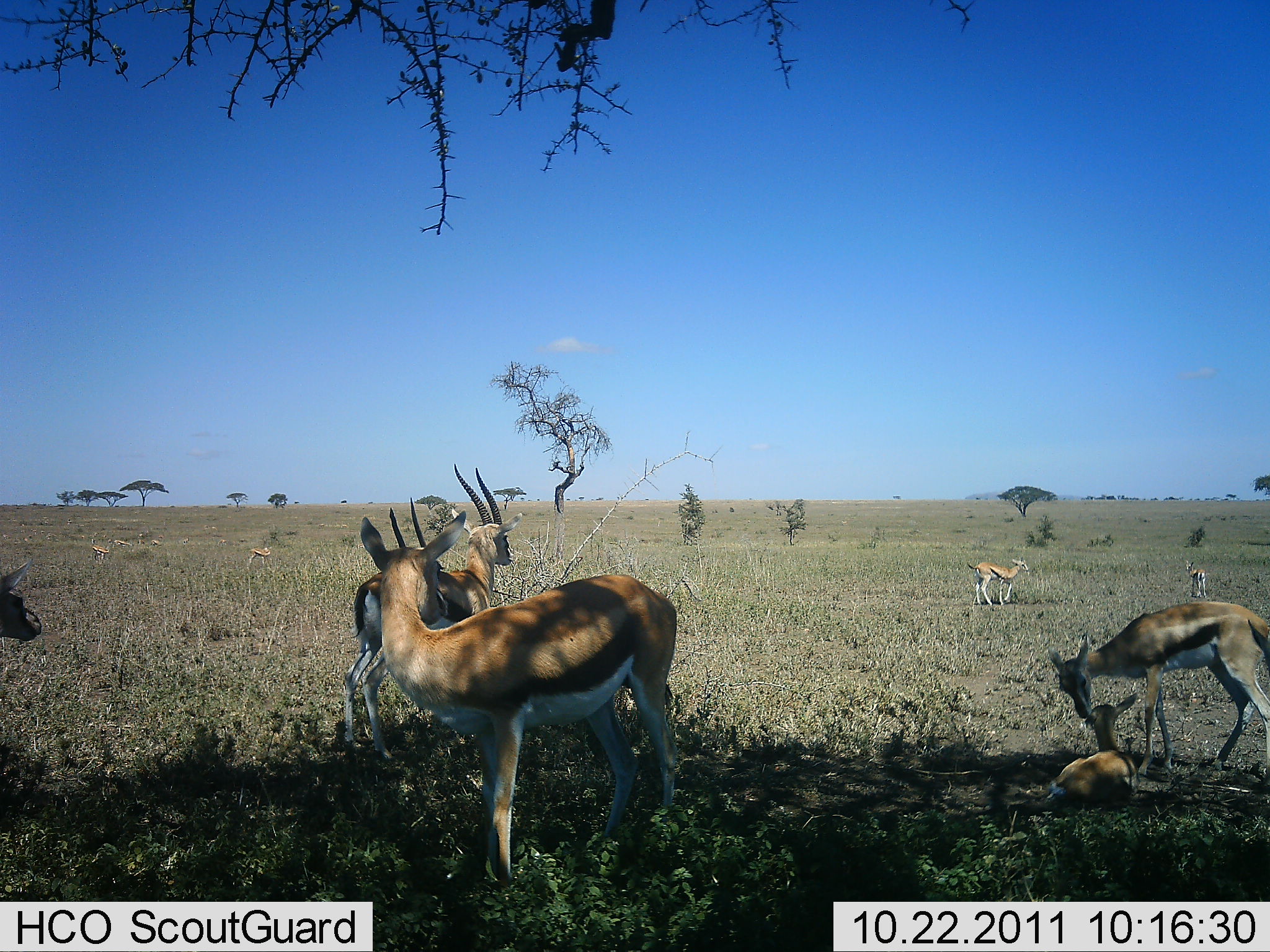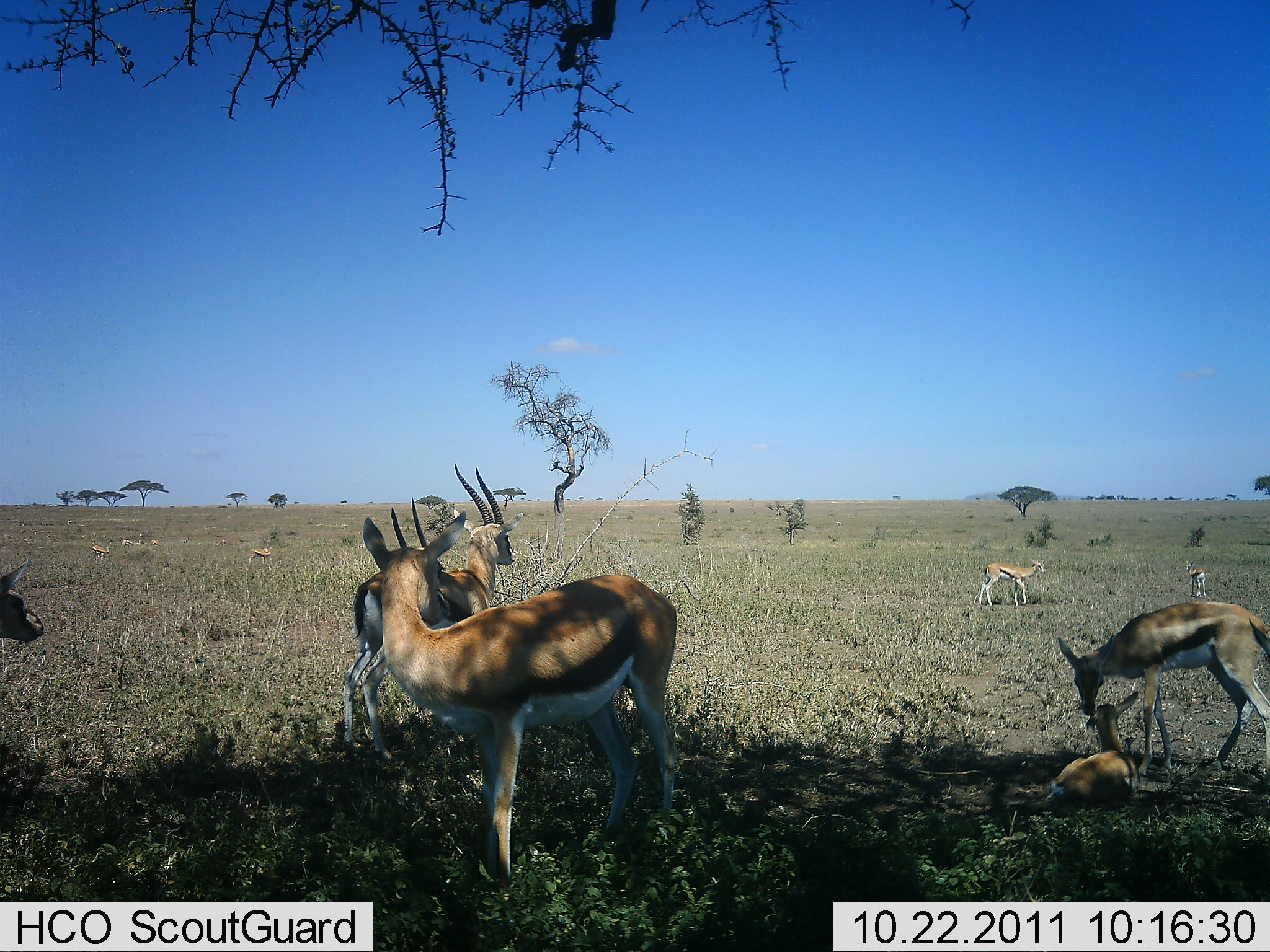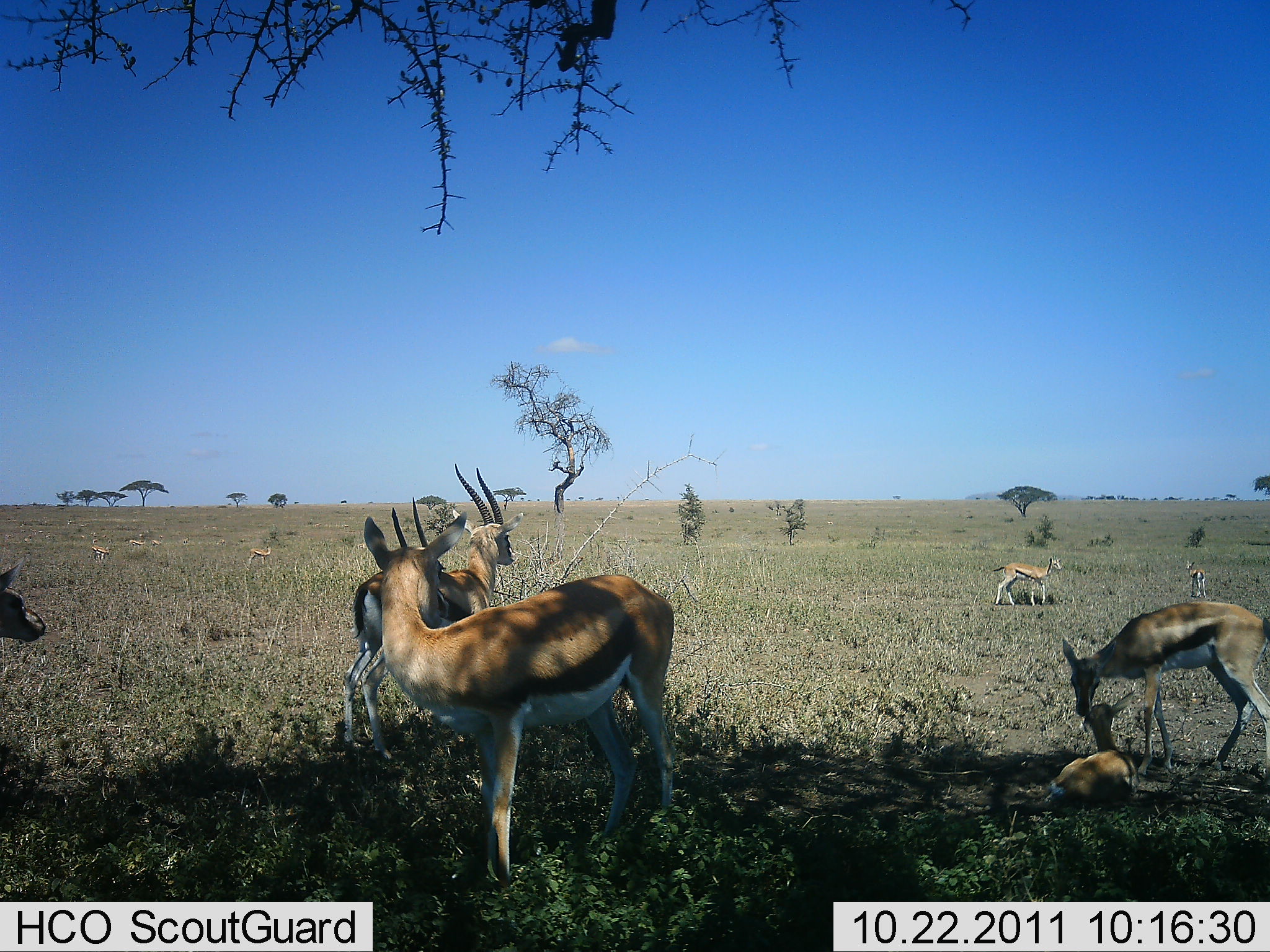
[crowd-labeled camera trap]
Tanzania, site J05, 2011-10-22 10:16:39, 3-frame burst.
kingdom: Animalia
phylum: Chordata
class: Mammalia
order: Artiodactyla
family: Bovidae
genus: Eudorcas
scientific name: Eudorcas thomsonii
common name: thomson's gazelle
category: gazellethomsons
Gazellethomsons (thomson's gazelle) (Eudorcas thomsonii), count 10. Behavior (volunteer vote fractions): standing 92%, resting 75%, moving 33%, interacting 25%. Young present (vote fraction): 67%. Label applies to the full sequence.